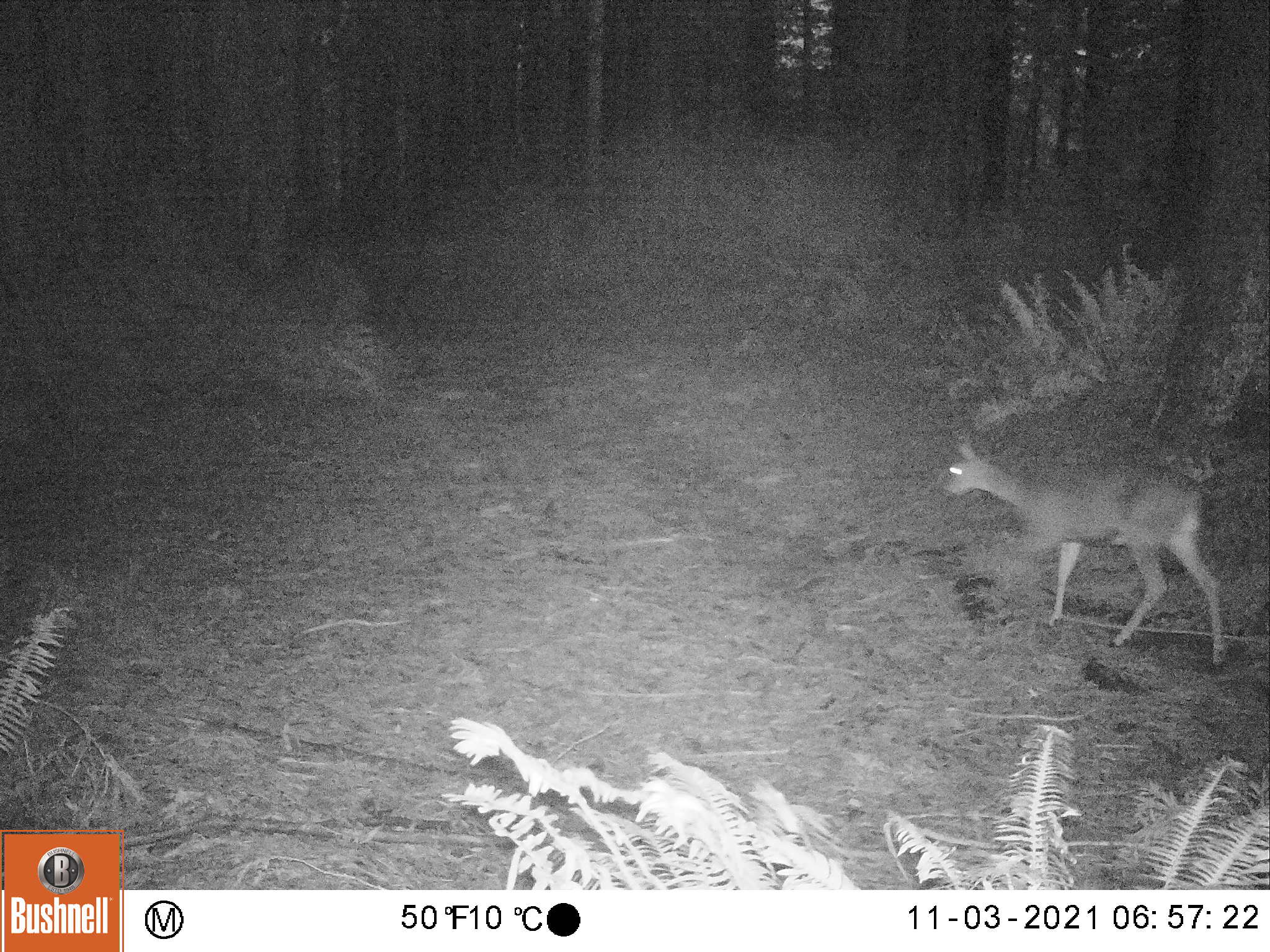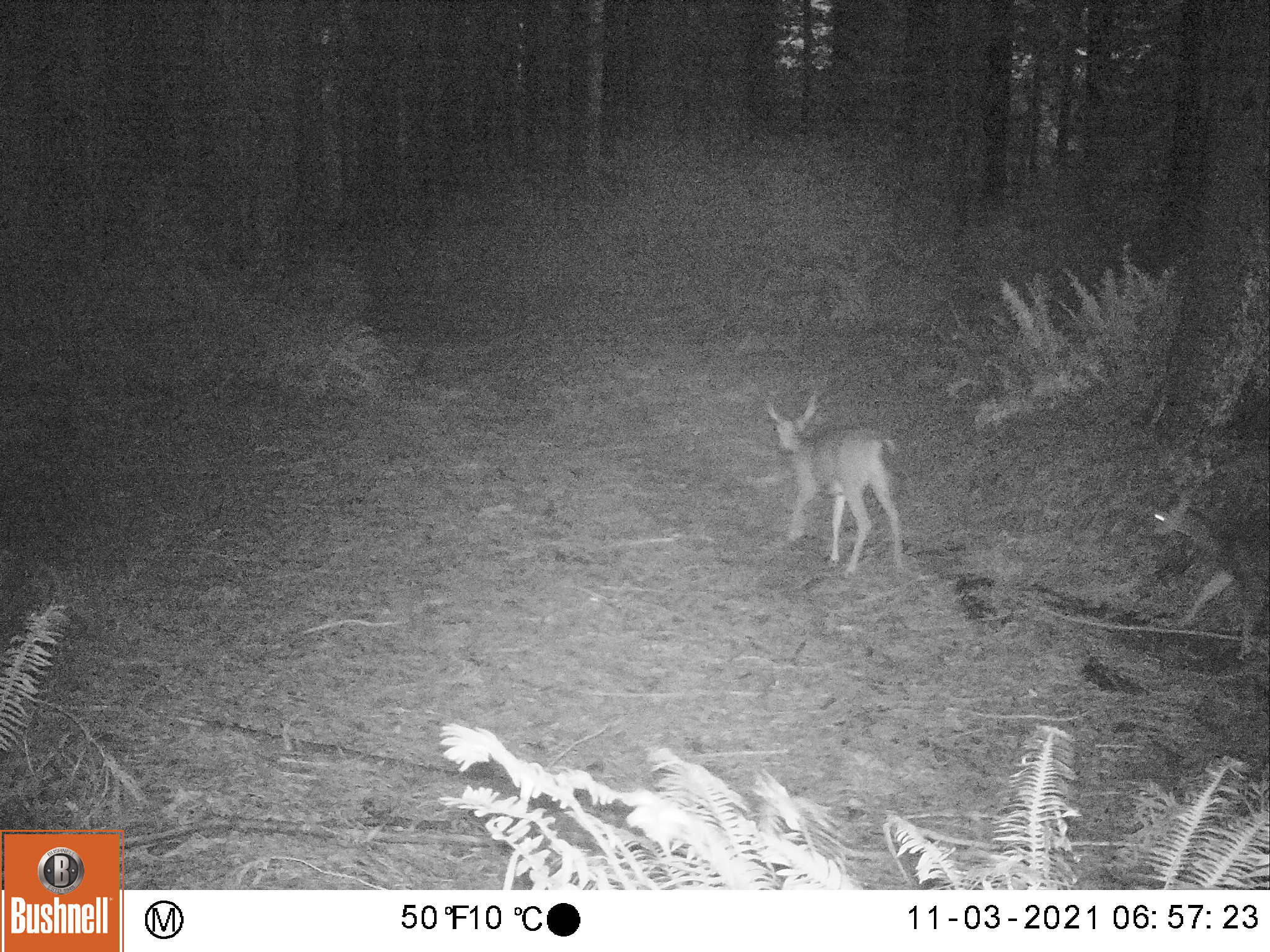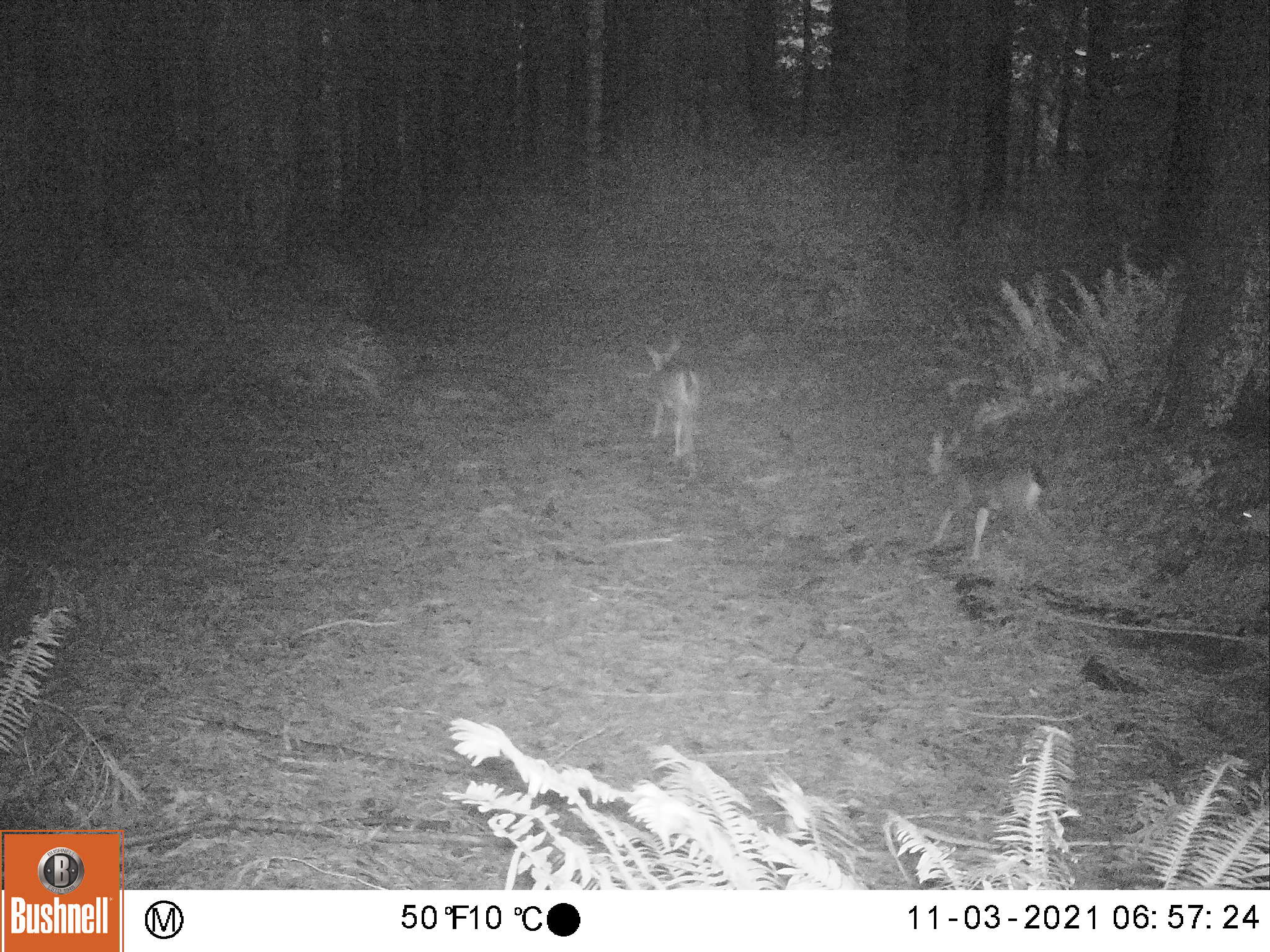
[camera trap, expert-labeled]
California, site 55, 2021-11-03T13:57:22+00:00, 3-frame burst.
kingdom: Animalia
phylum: Chordata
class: Mammalia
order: Artiodactyla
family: Cervidae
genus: Odocoileus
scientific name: Odocoileus hemionus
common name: mule deer